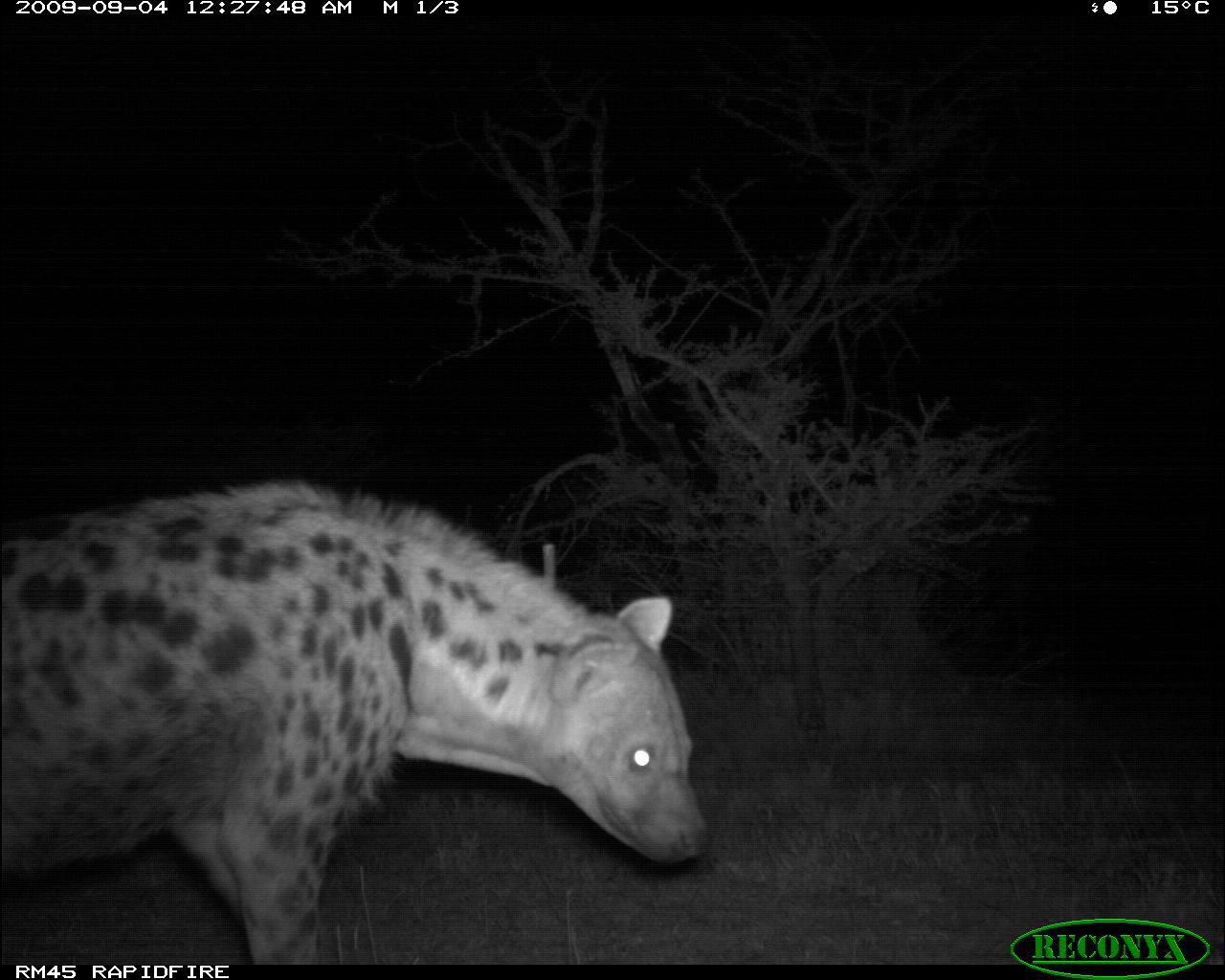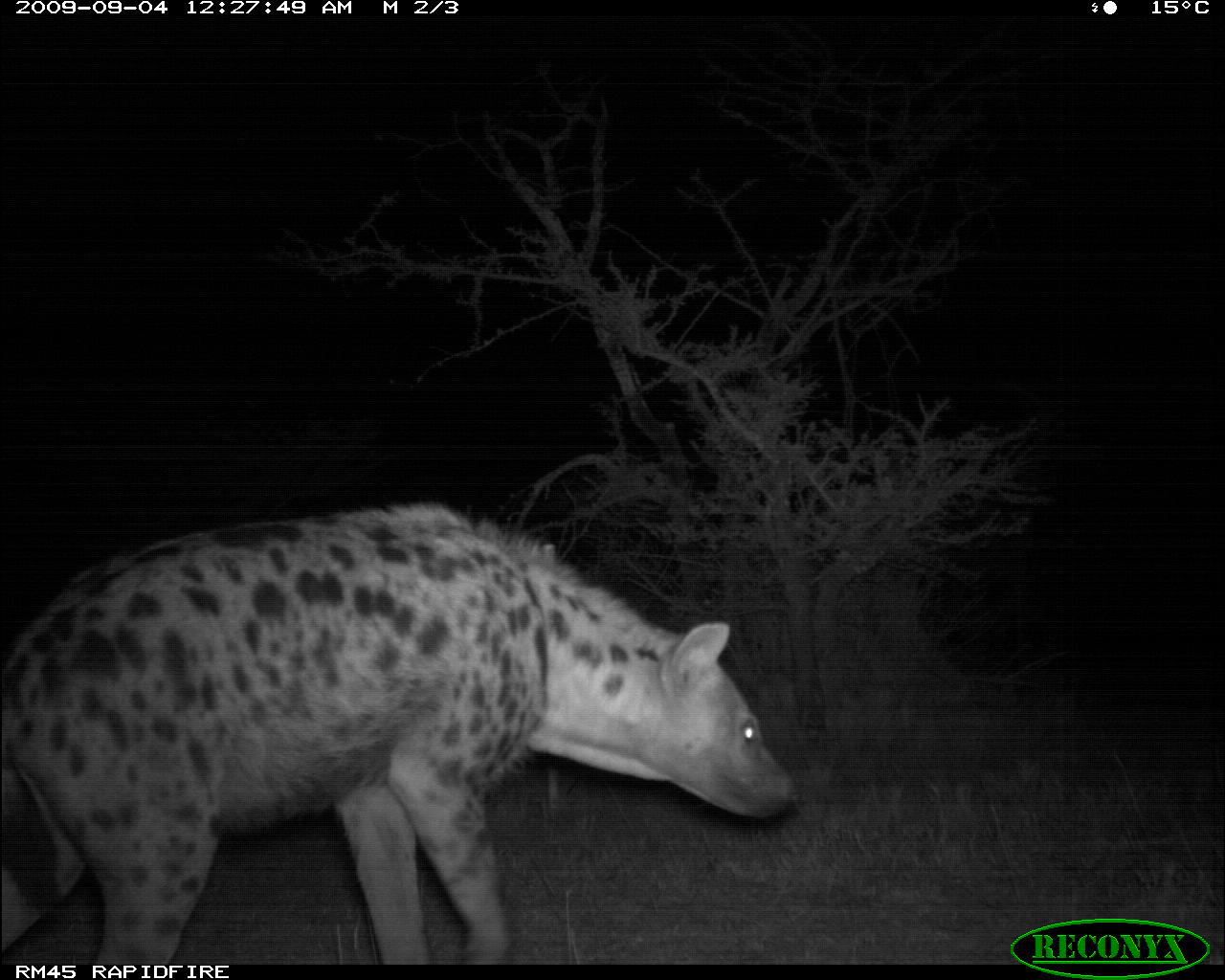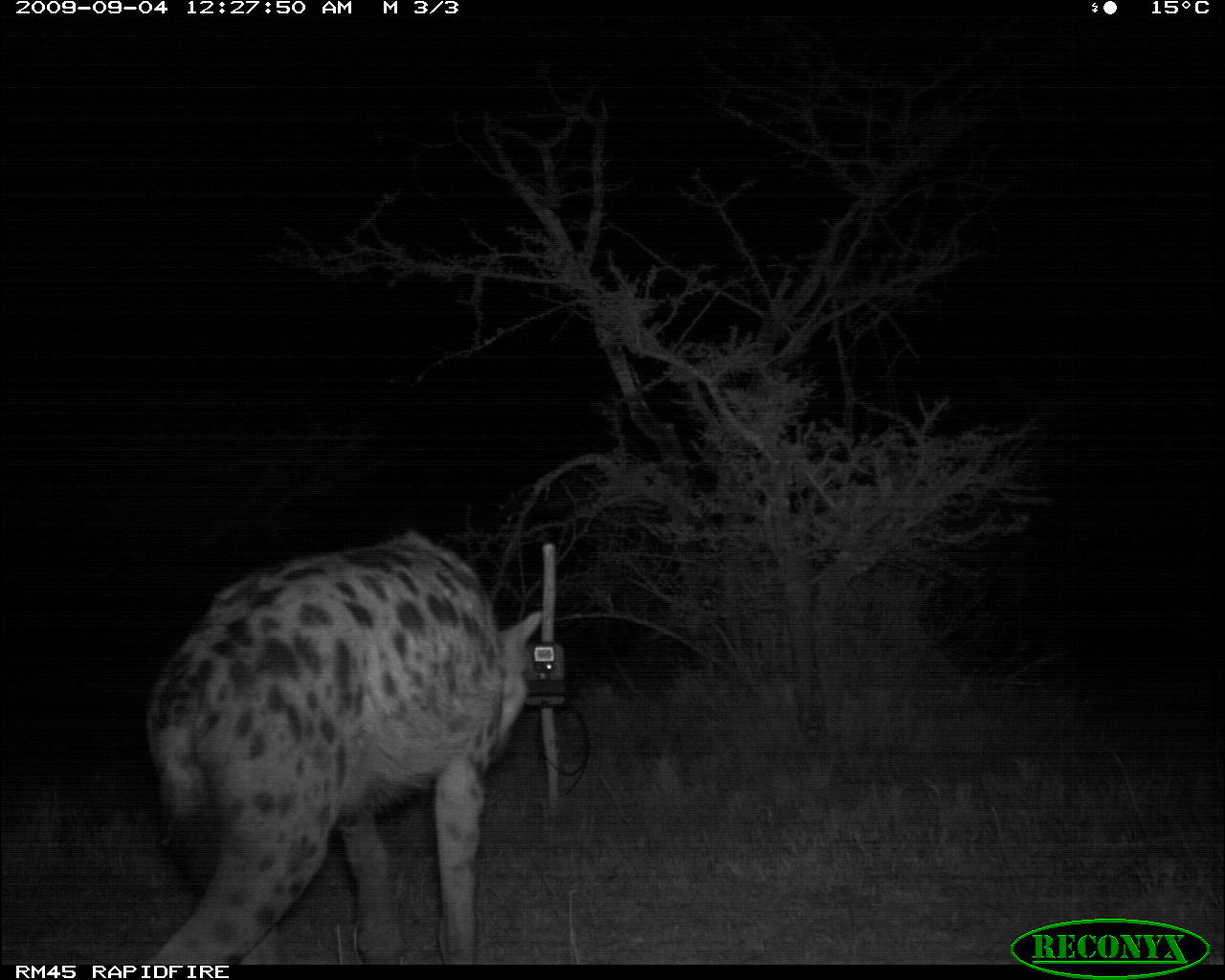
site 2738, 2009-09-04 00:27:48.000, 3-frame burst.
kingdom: Animalia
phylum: Chordata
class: Mammalia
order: Carnivora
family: Hyaenidae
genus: Crocuta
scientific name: Crocuta crocuta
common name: spotted hyena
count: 1